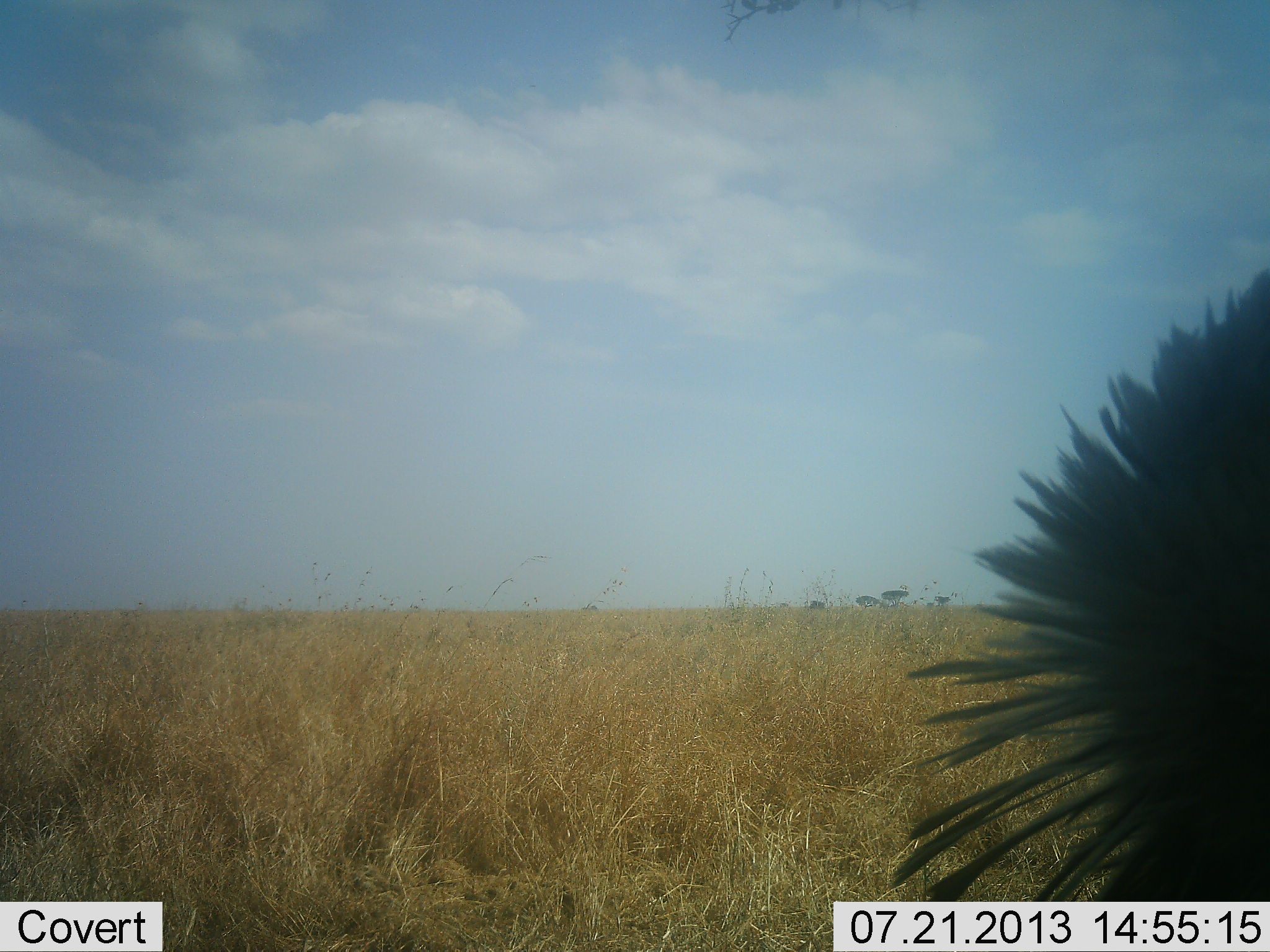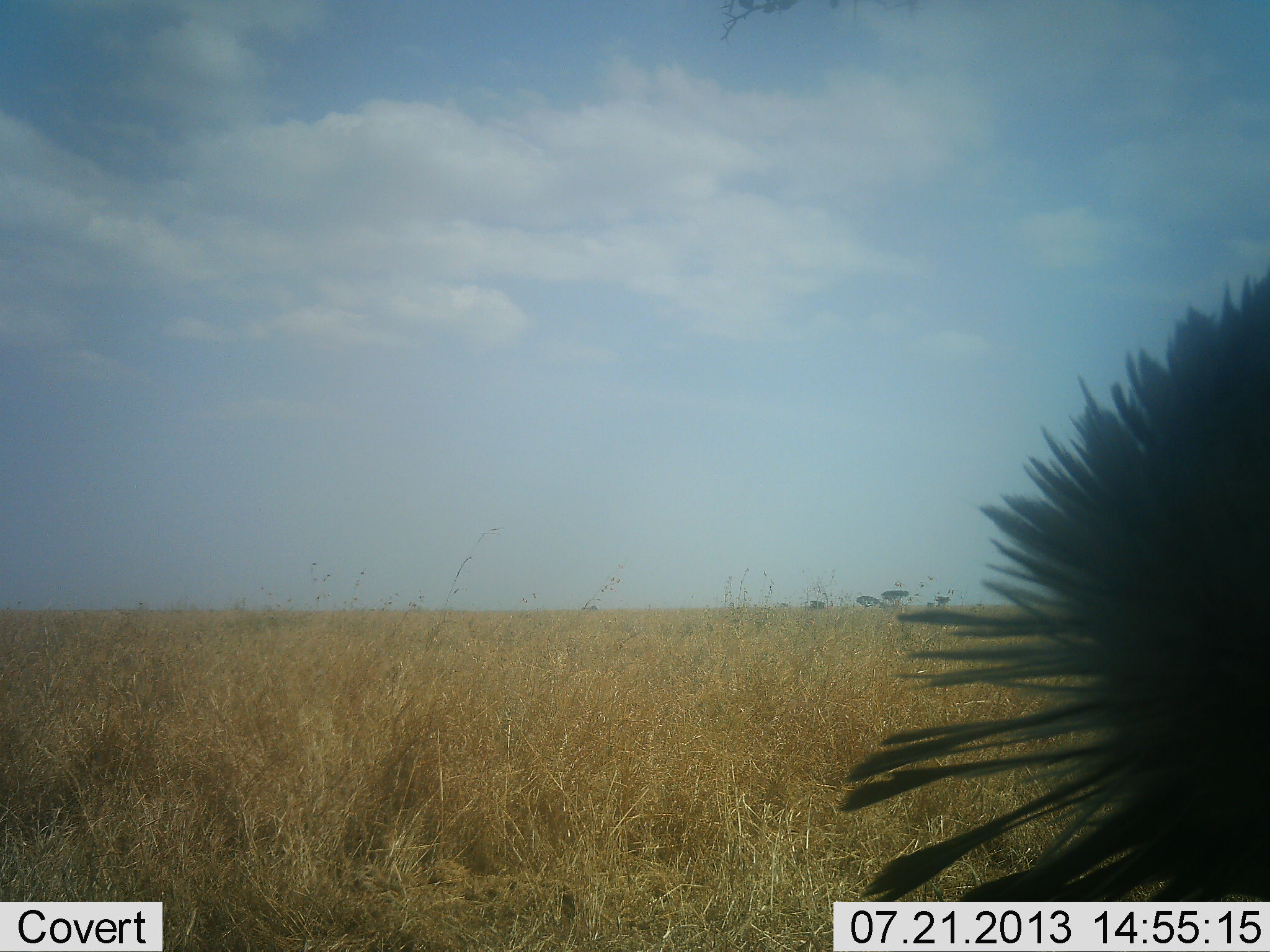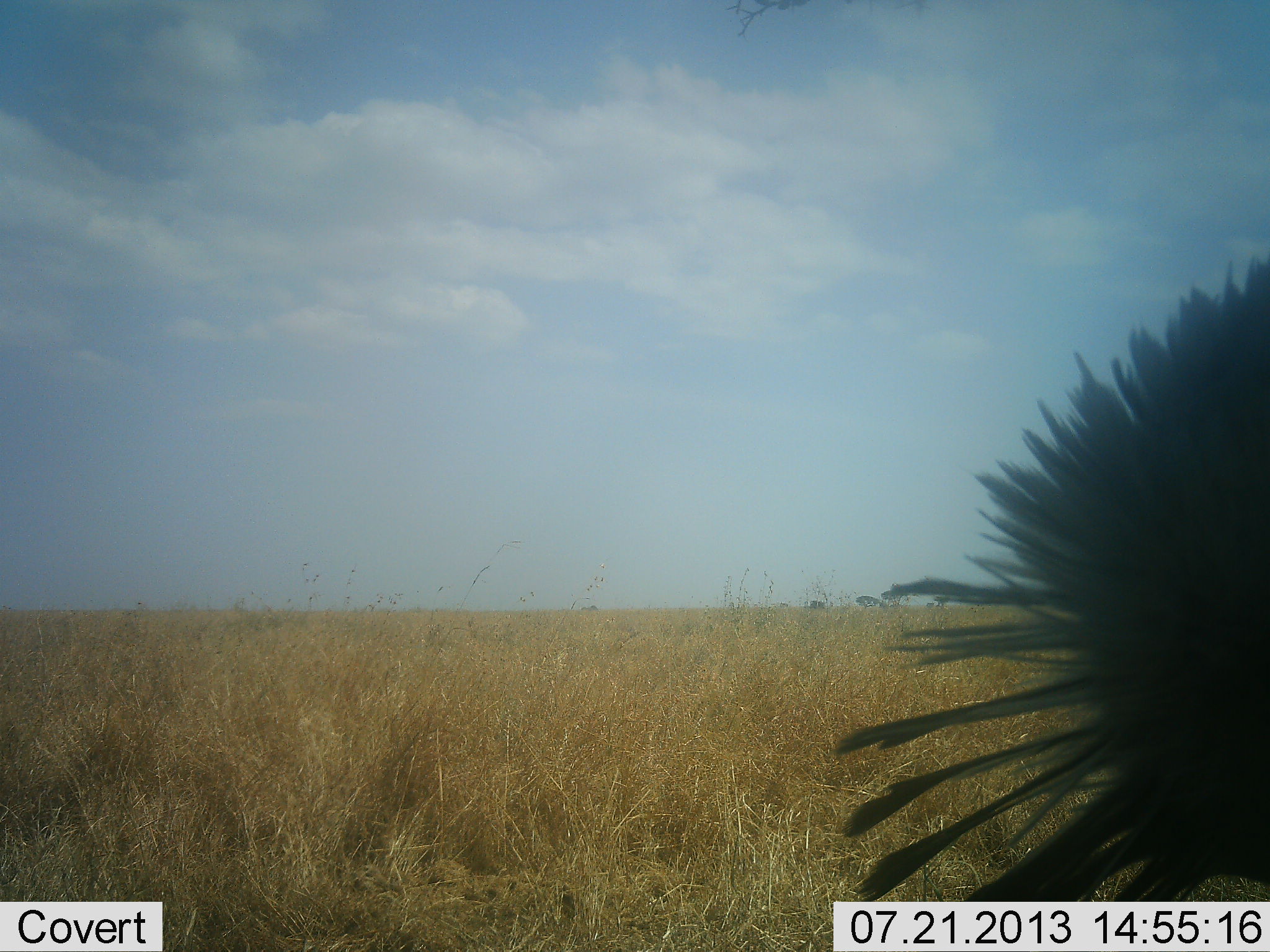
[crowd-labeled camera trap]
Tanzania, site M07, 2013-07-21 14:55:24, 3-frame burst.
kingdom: Animalia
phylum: Chordata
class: Aves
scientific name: Aves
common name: bird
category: otherbird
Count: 1.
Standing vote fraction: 100%.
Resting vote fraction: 0%.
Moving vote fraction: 0%.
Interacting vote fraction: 0%.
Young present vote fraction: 0%.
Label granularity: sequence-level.